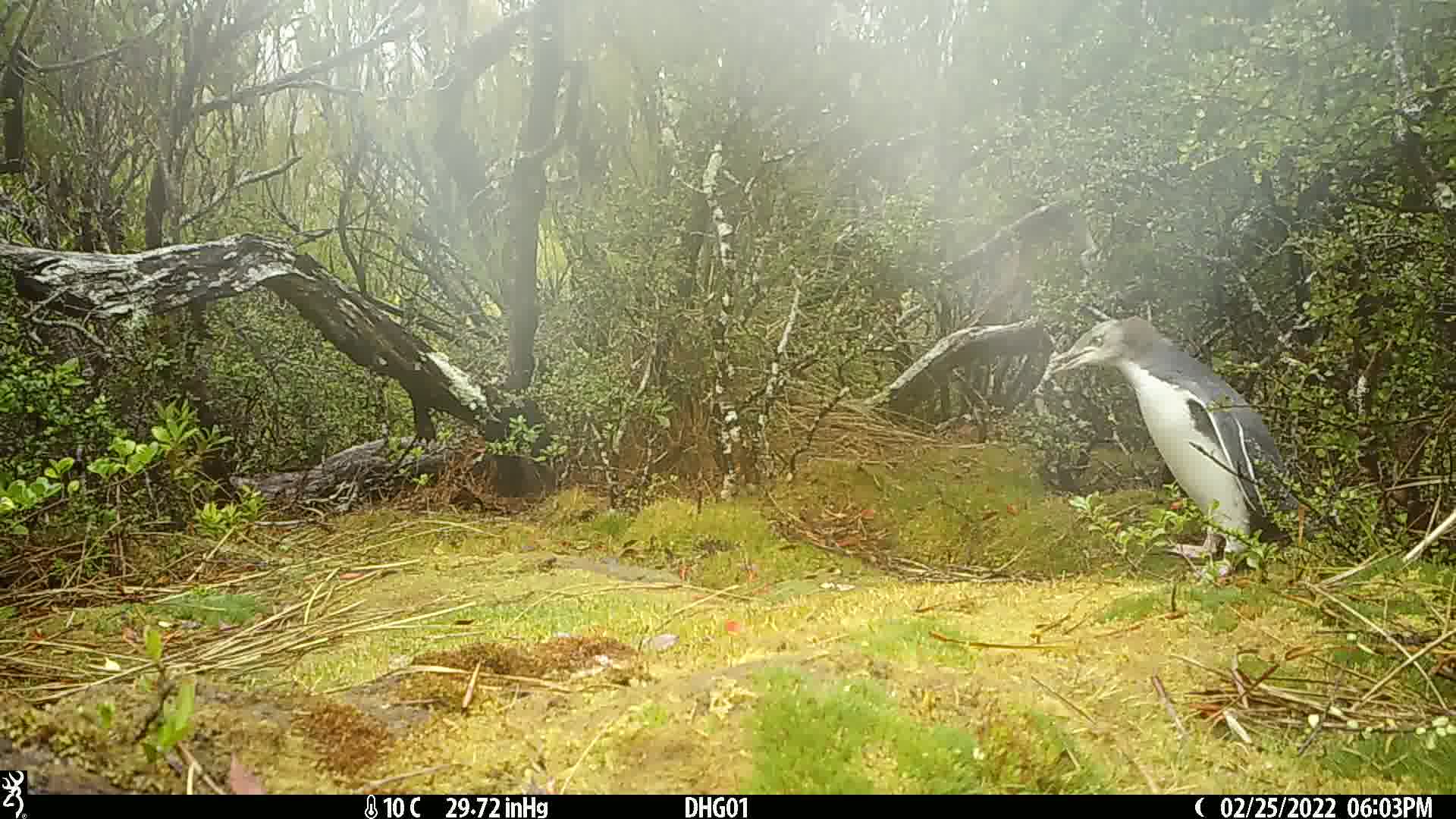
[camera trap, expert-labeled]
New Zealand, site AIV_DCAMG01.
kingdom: Animalia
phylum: Chordata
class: Aves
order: Sphenisciformes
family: Spheniscidae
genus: Megadyptes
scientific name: Megadyptes antipodes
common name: yellow-eyed penguin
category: yellow eyed penguin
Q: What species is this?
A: Yellow eyed penguin (yellow-eyed penguin) (Megadyptes antipodes).